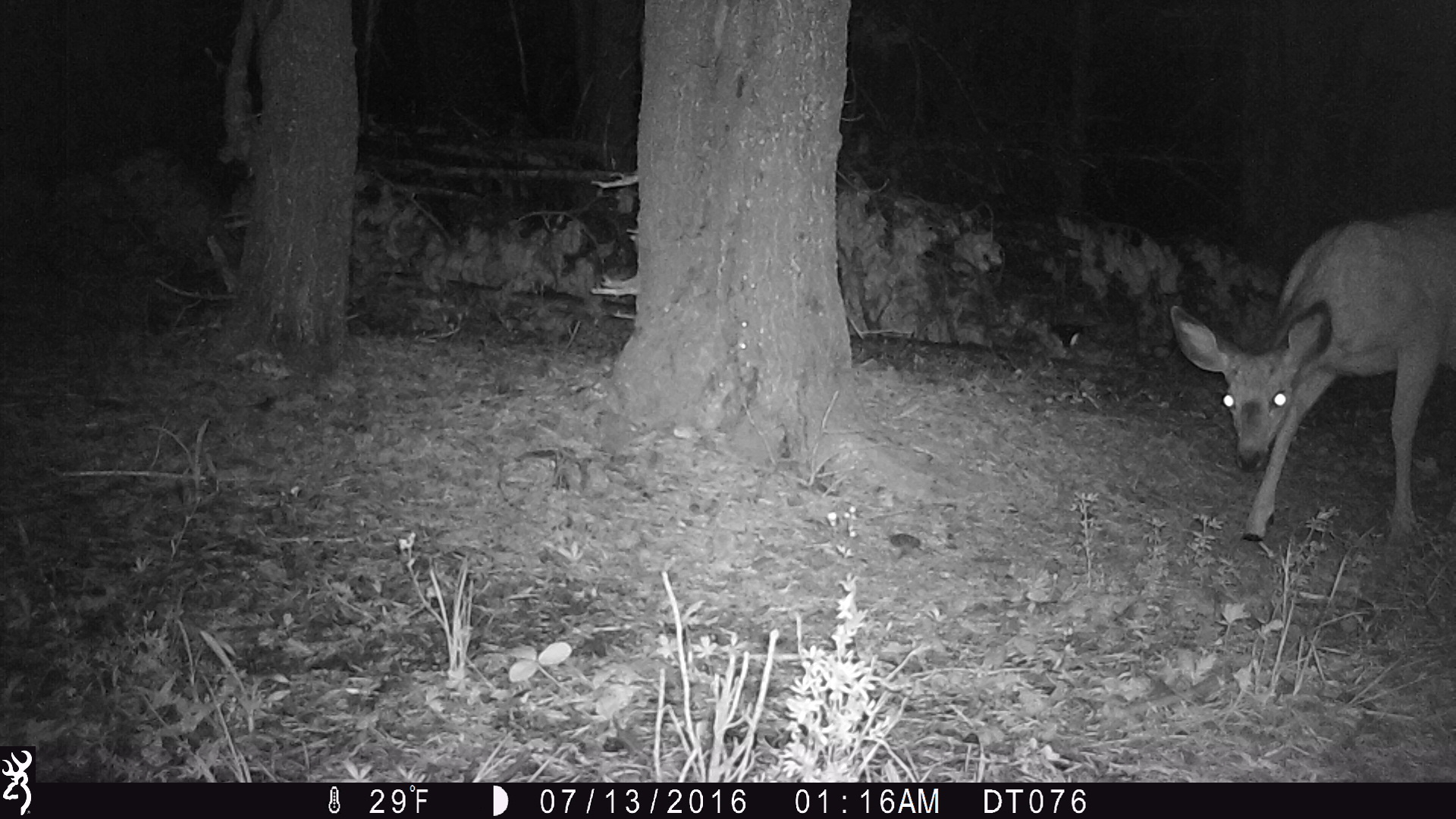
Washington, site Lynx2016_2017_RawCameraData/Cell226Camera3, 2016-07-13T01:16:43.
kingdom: Animalia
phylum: Chordata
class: Mammalia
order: Artiodactyla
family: Cervidae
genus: Odocoileus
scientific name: Odocoileus hemionus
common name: mule deer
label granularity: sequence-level